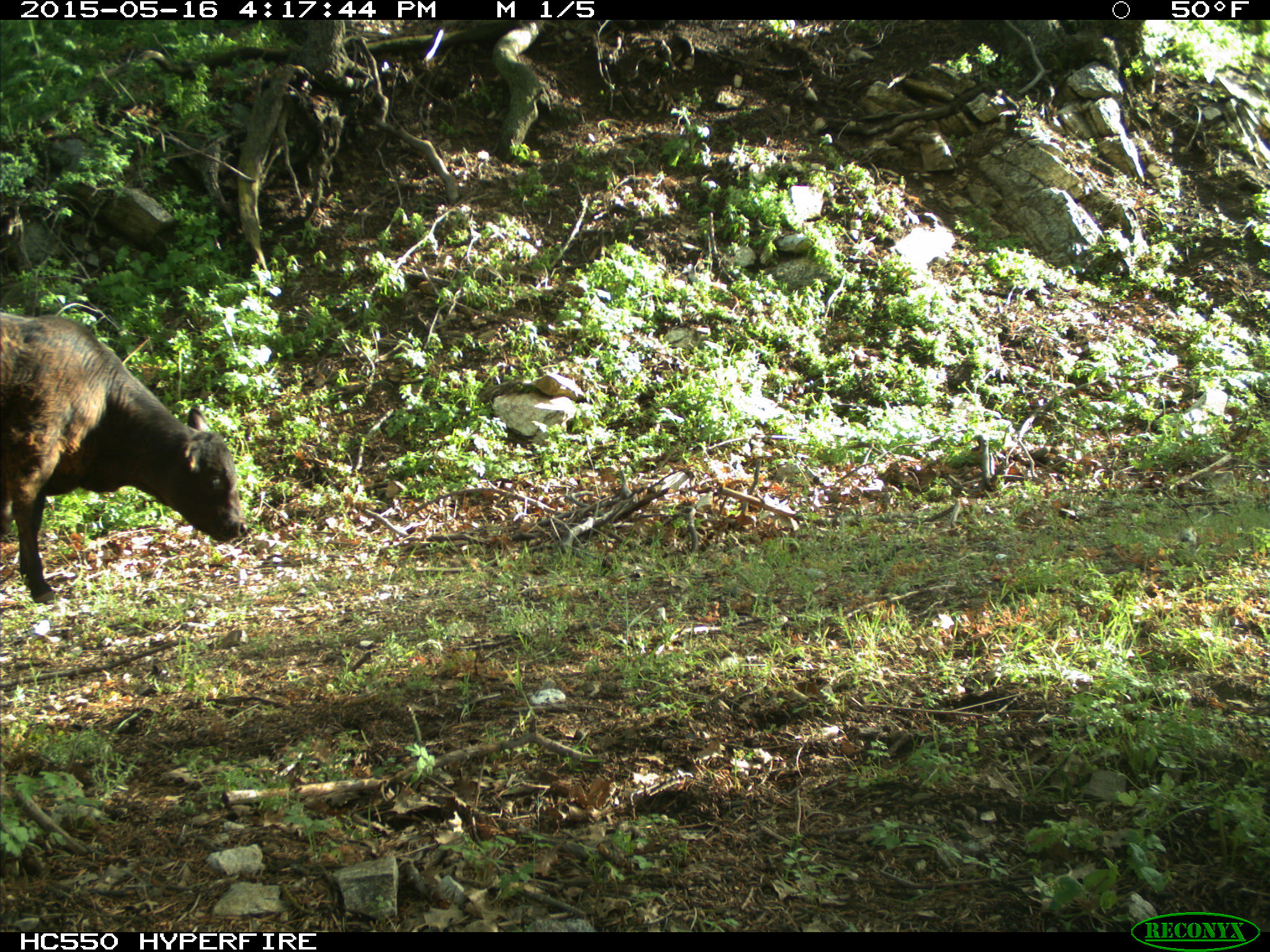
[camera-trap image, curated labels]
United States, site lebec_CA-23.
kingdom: Animalia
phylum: Chordata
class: Mammalia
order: Artiodactyla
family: Bovidae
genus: Bos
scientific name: Bos taurus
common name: domestic cow